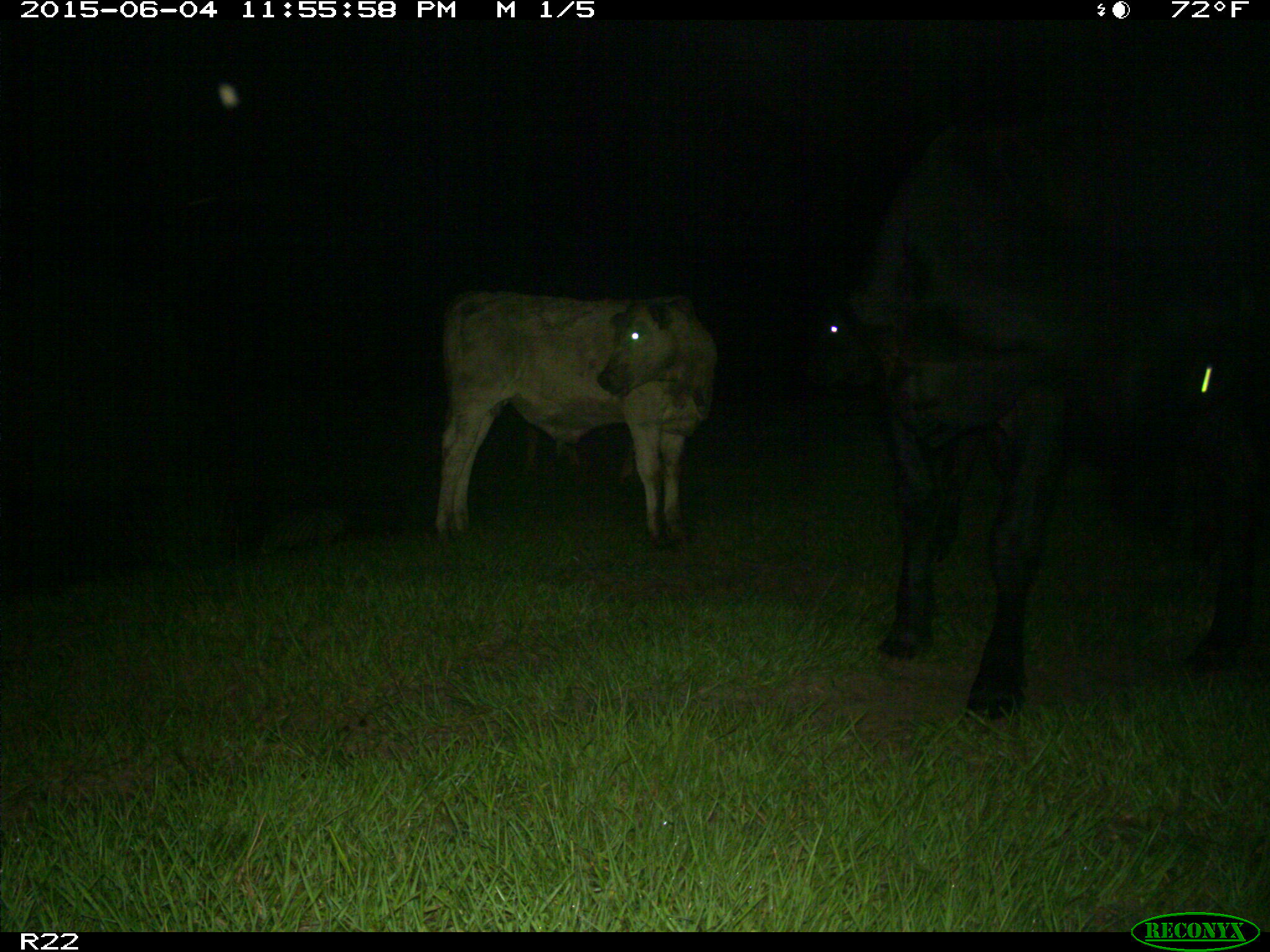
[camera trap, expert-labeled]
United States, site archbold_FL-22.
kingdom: Animalia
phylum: Chordata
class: Mammalia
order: Artiodactyla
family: Bovidae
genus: Bos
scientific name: Bos taurus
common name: domestic cow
Bos taurus (domestic cow).